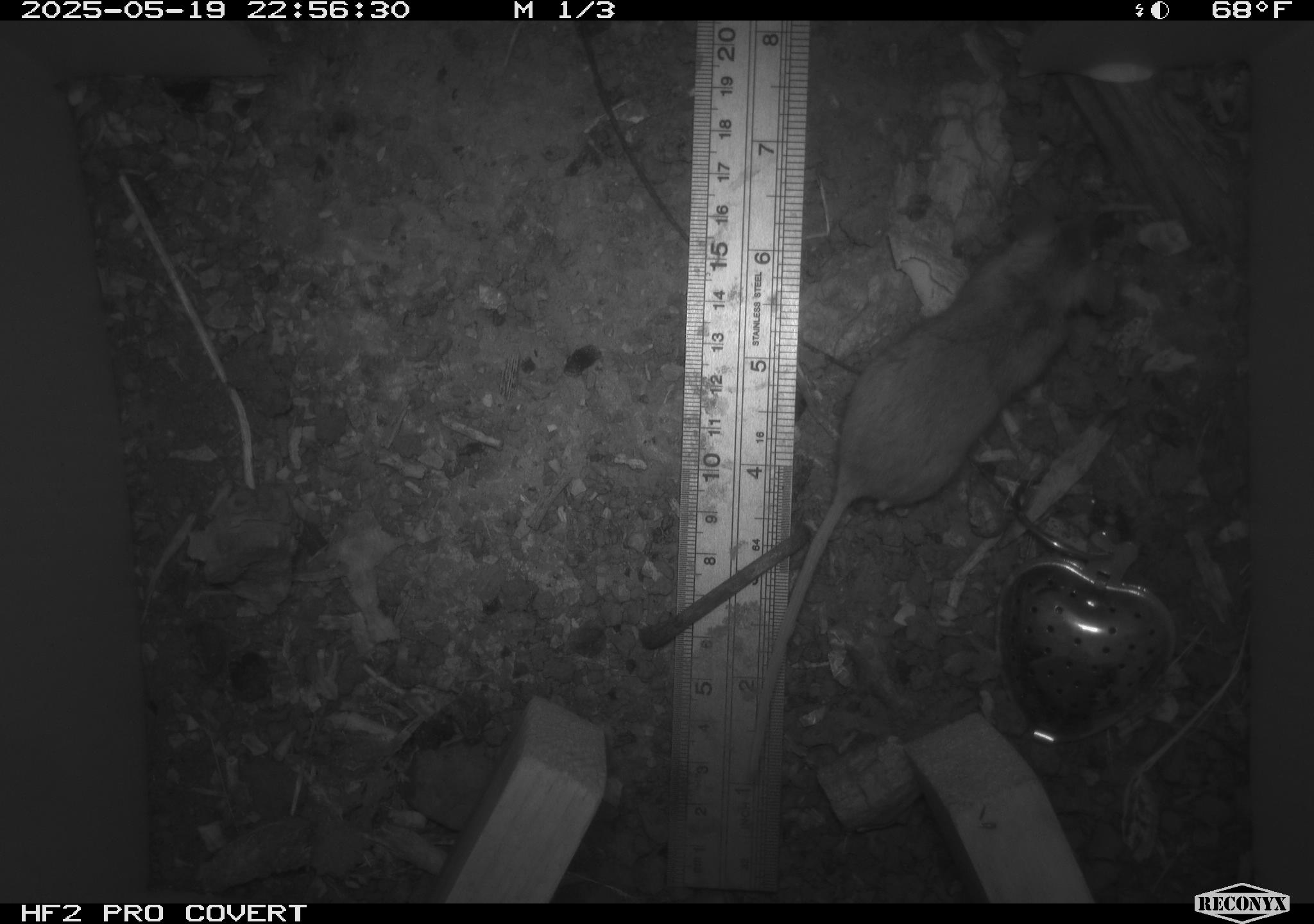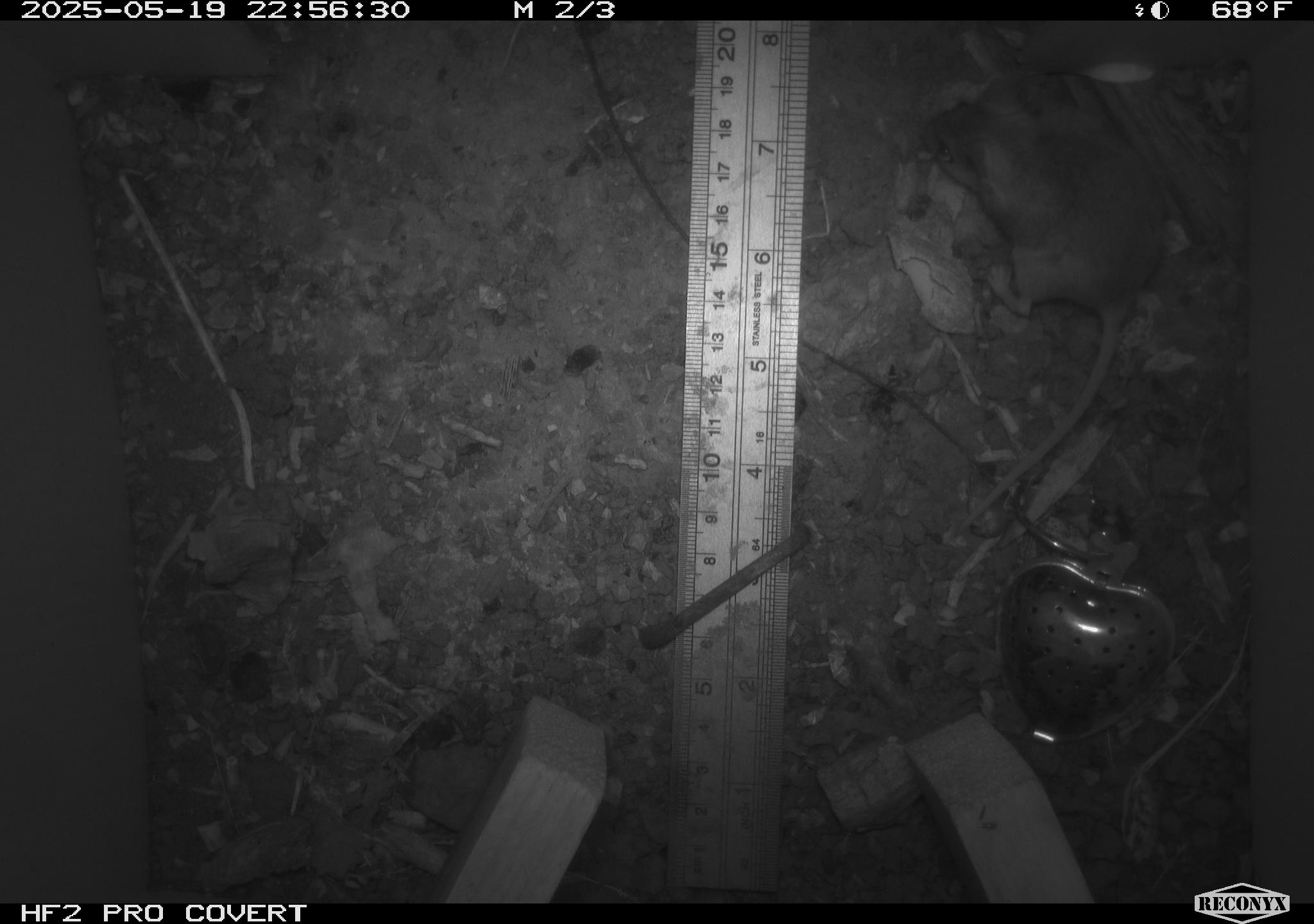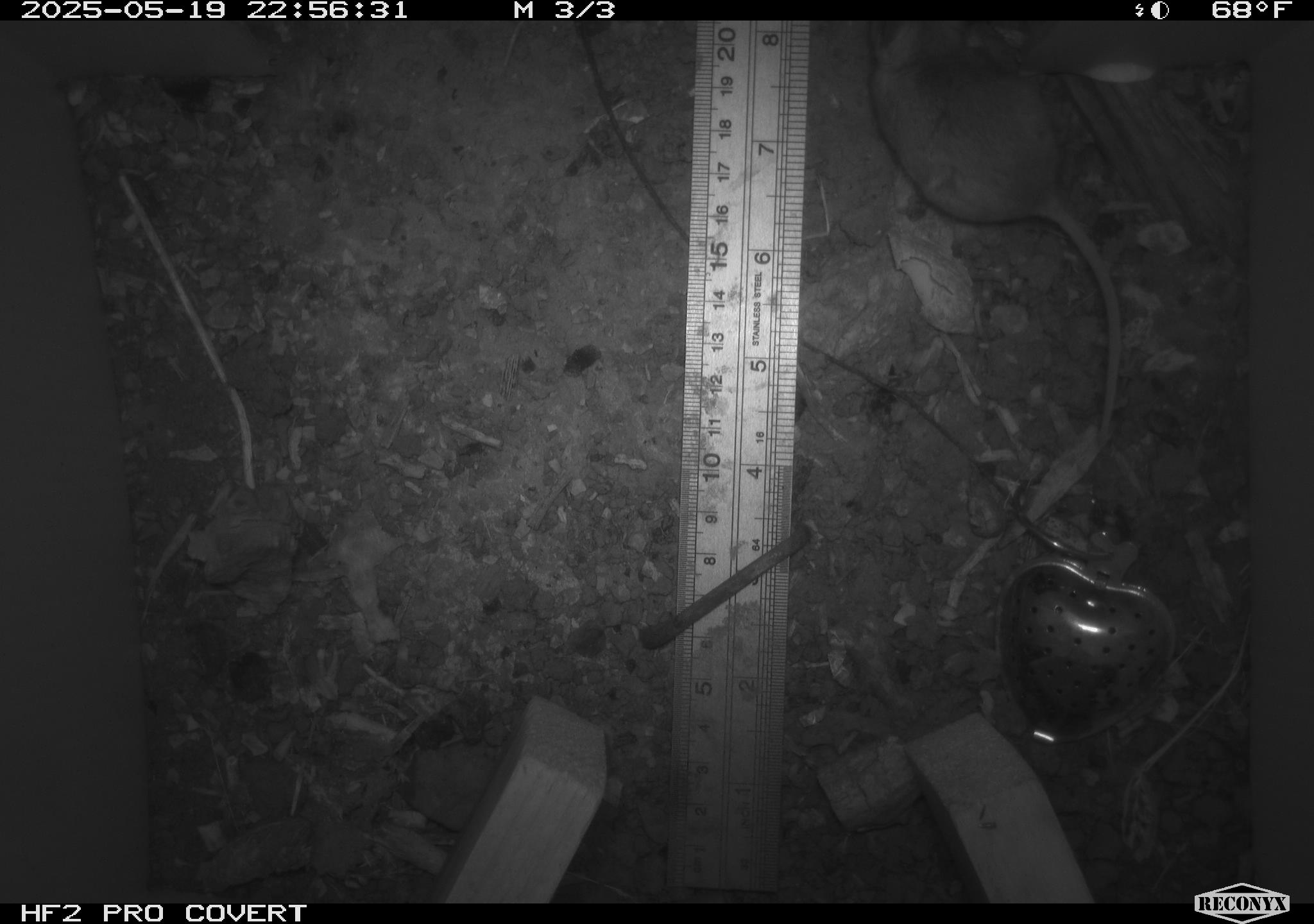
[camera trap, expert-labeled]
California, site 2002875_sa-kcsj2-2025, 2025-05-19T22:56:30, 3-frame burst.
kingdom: Animalia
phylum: Chordata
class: Mammalia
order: Rodentia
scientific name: Rodentia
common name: rodent